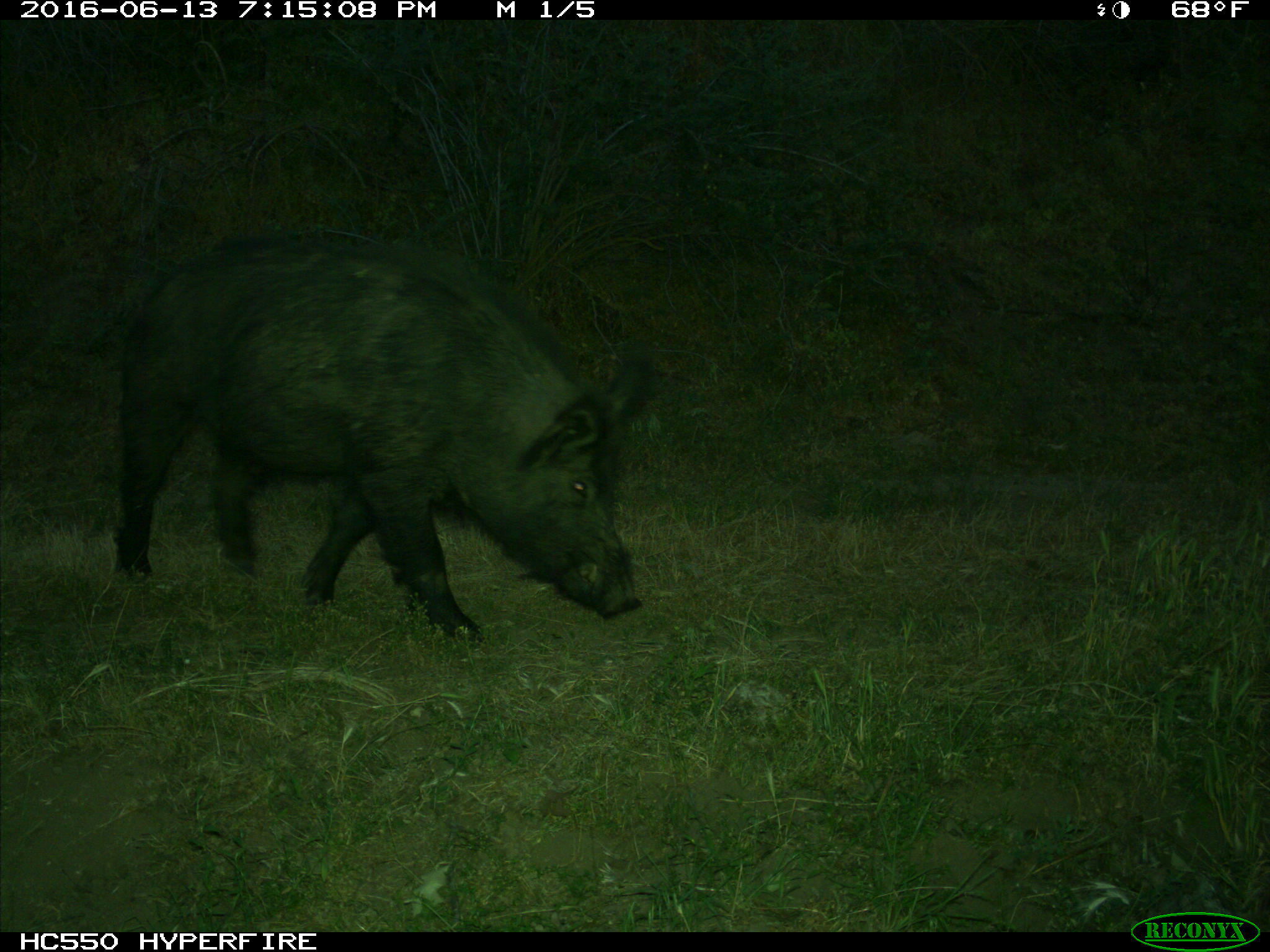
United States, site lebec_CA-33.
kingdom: Animalia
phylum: Chordata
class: Mammalia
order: Artiodactyla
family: Suidae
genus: Sus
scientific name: Sus scrofa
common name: wild boar